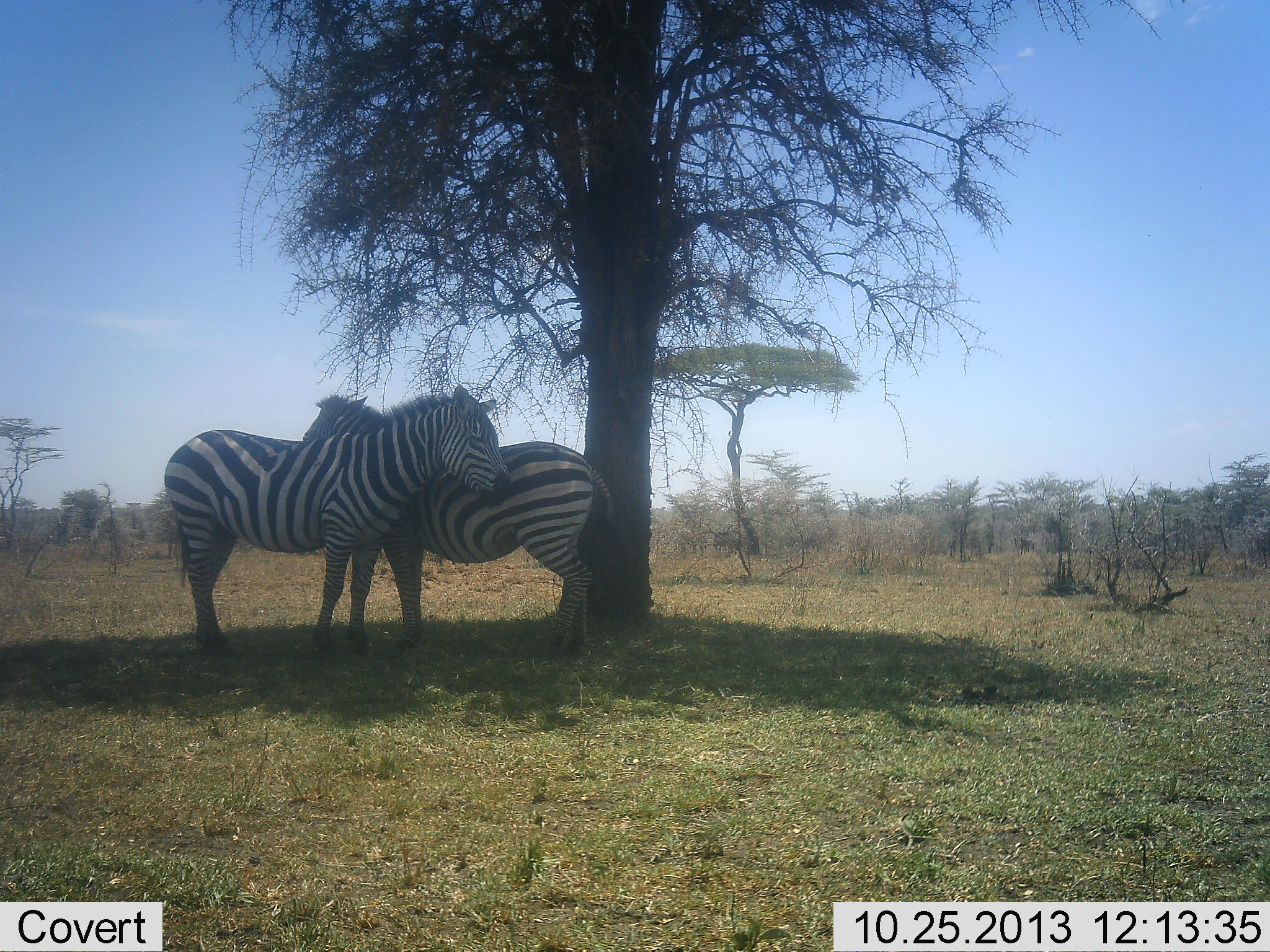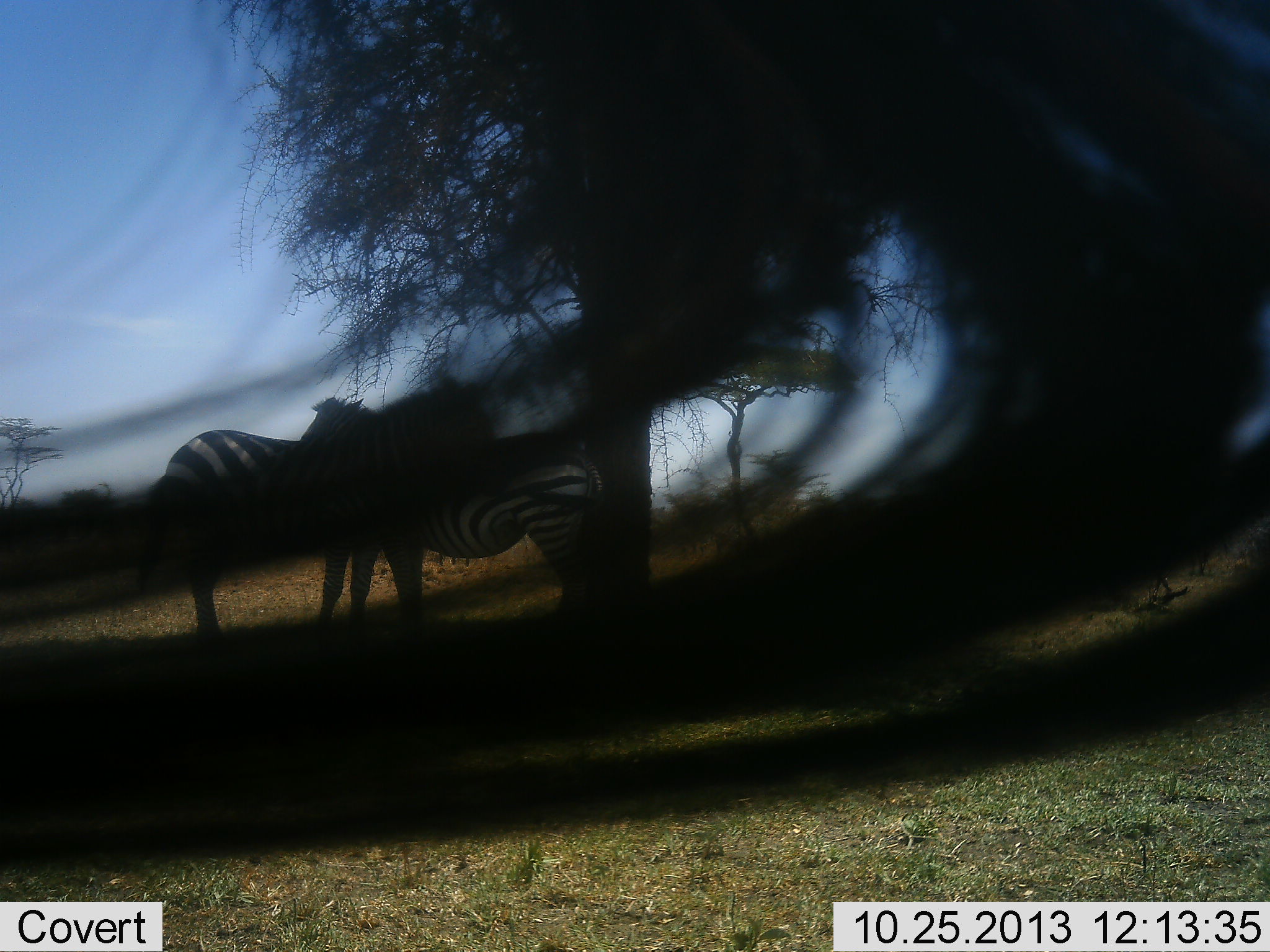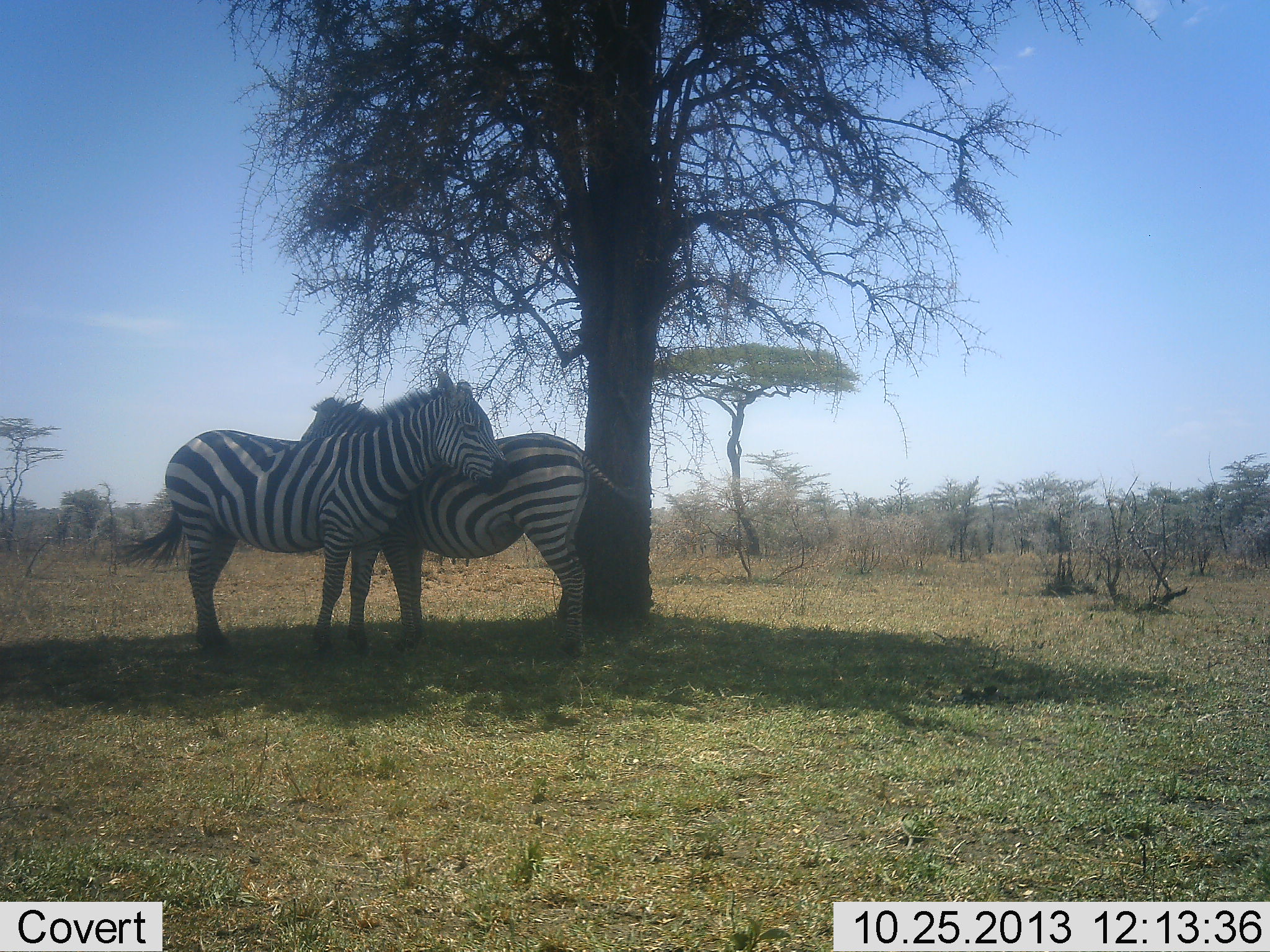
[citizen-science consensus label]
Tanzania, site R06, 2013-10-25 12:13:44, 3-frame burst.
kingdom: Animalia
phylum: Chordata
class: Mammalia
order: Perissodactyla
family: Equidae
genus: Equus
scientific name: Equus quagga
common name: plains zebra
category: zebra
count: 3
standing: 70%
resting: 0%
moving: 10%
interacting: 50%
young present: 0%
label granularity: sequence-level